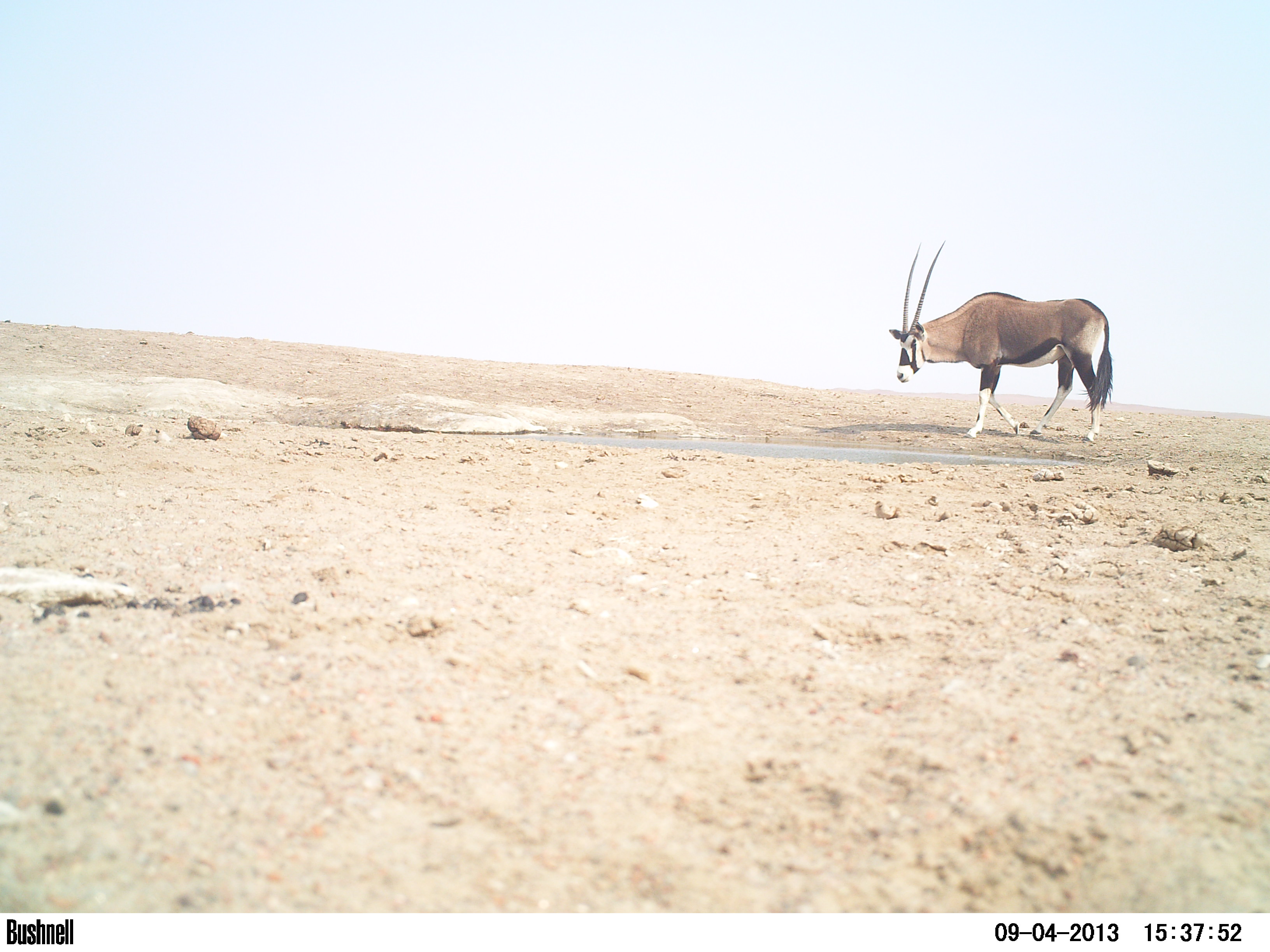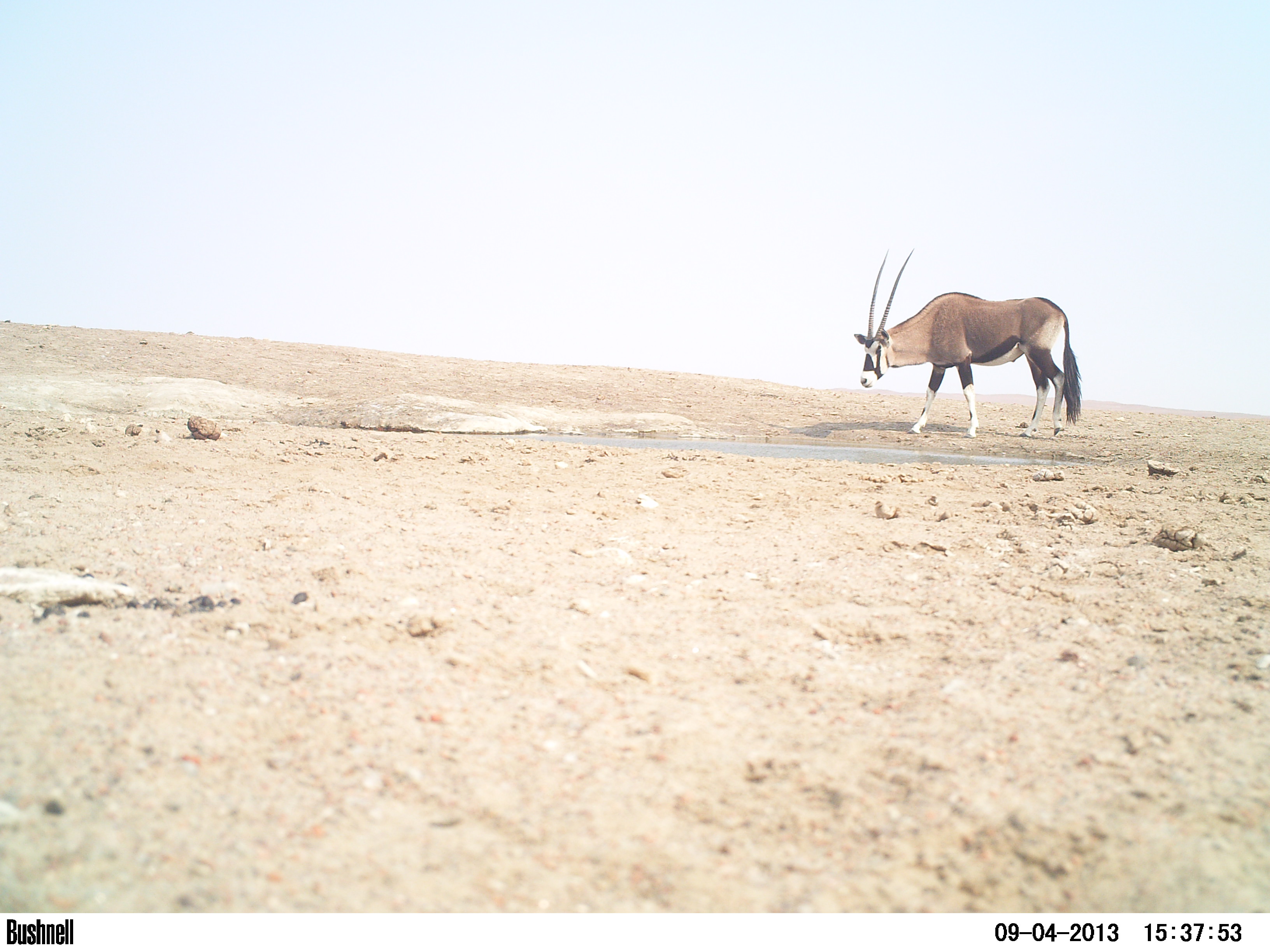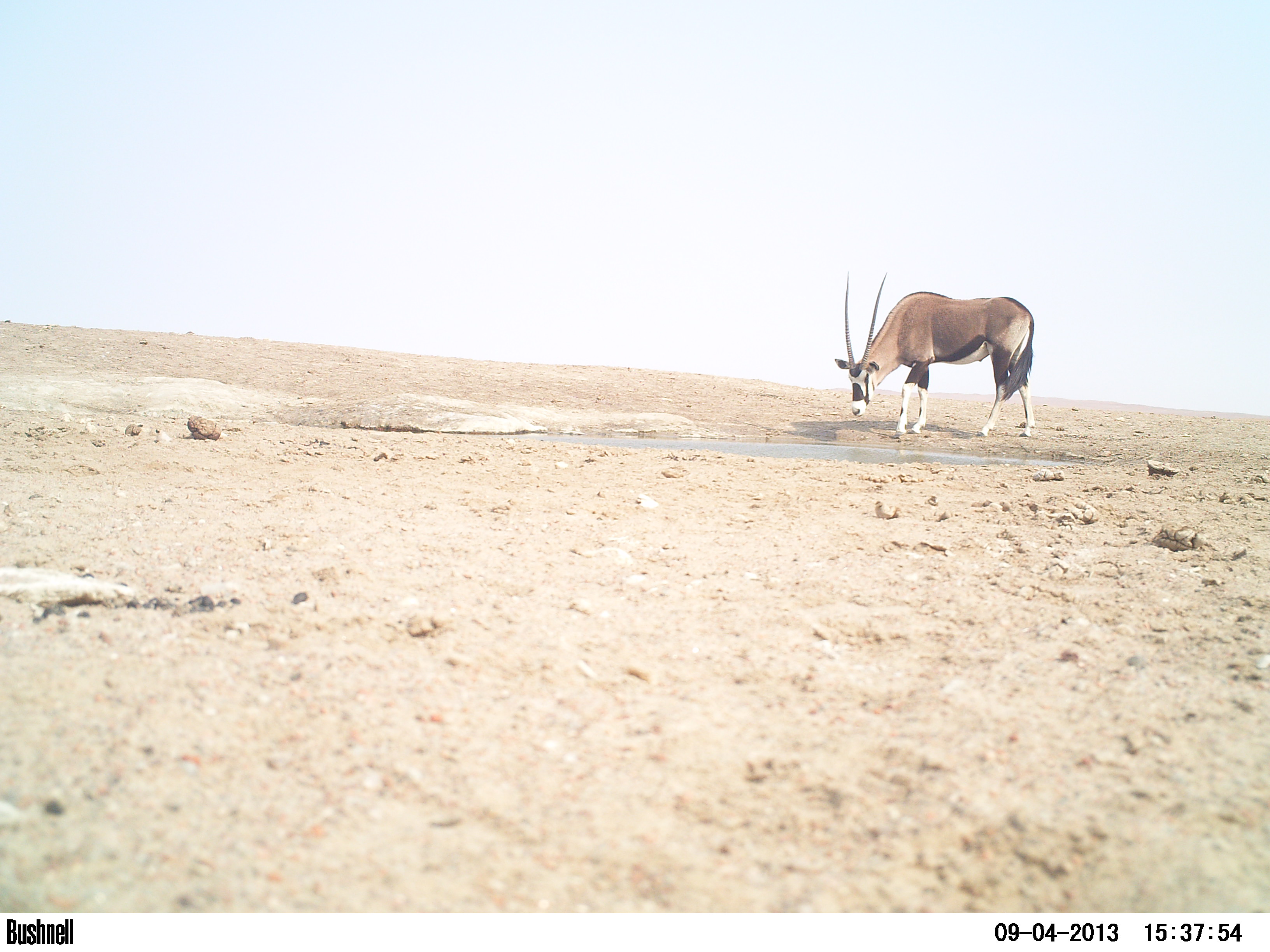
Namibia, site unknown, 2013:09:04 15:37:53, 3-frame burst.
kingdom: Animalia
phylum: Chordata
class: Mammalia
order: Artiodactyla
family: Bovidae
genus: Oryx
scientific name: Oryx gazella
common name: gemsbok